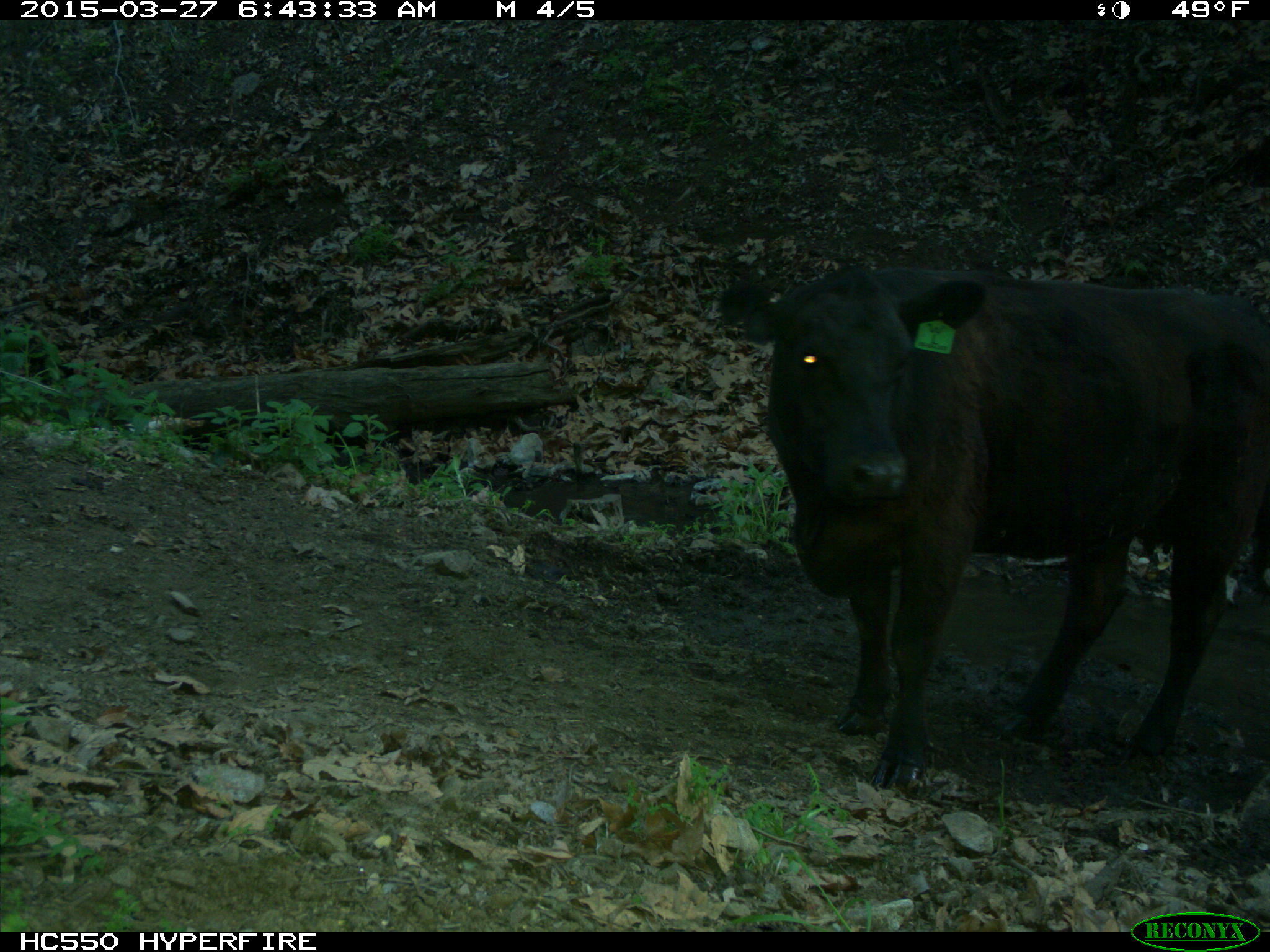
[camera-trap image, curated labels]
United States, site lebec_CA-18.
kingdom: Animalia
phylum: Chordata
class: Mammalia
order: Artiodactyla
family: Bovidae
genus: Bos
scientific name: Bos taurus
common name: domestic cow